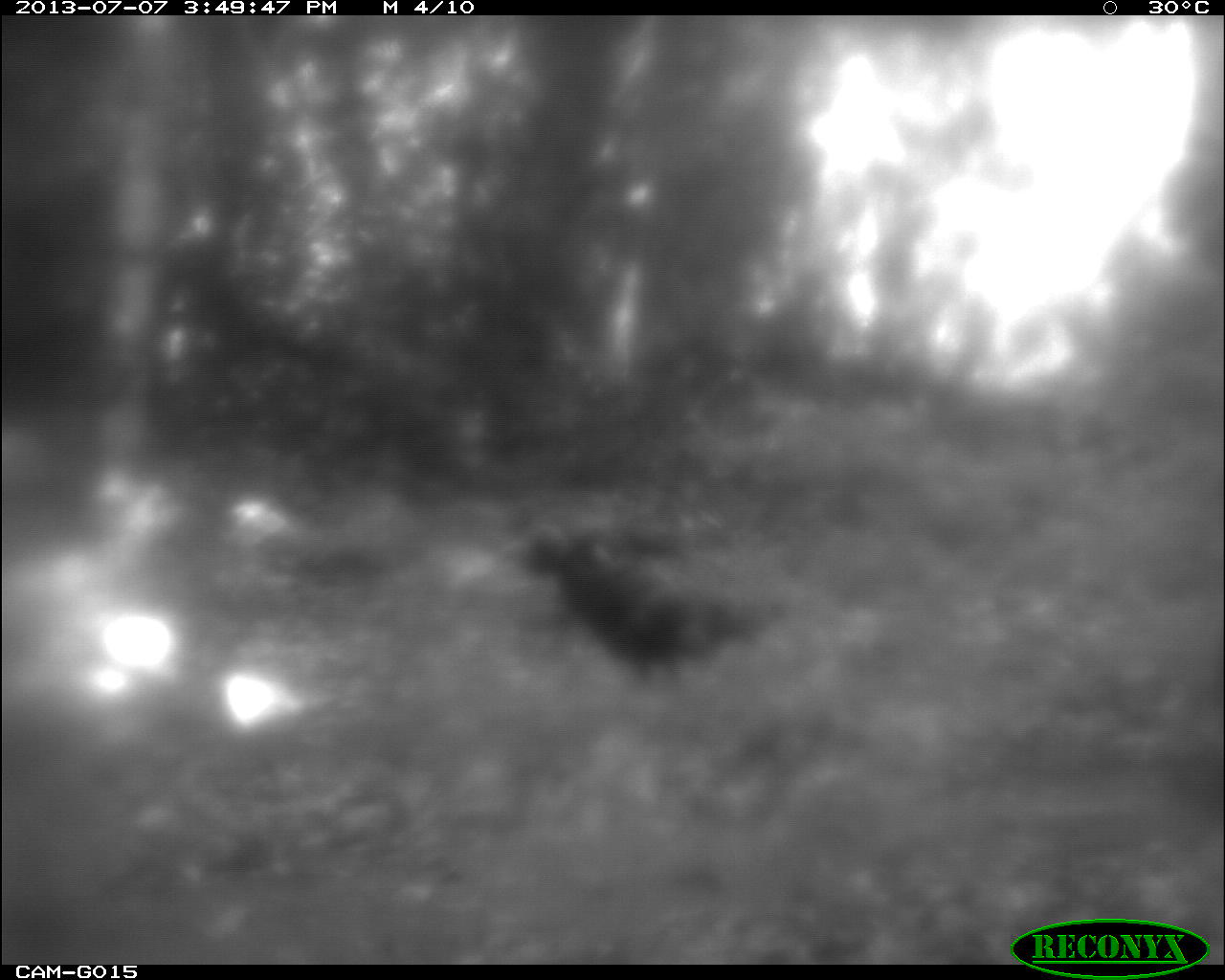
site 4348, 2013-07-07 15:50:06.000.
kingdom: Animalia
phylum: Chordata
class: Aves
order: Galliformes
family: Phasianidae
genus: Meleagris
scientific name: Meleagris ocellata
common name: ocellated turkey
Meleagris ocellata (ocellated turkey), count 6.